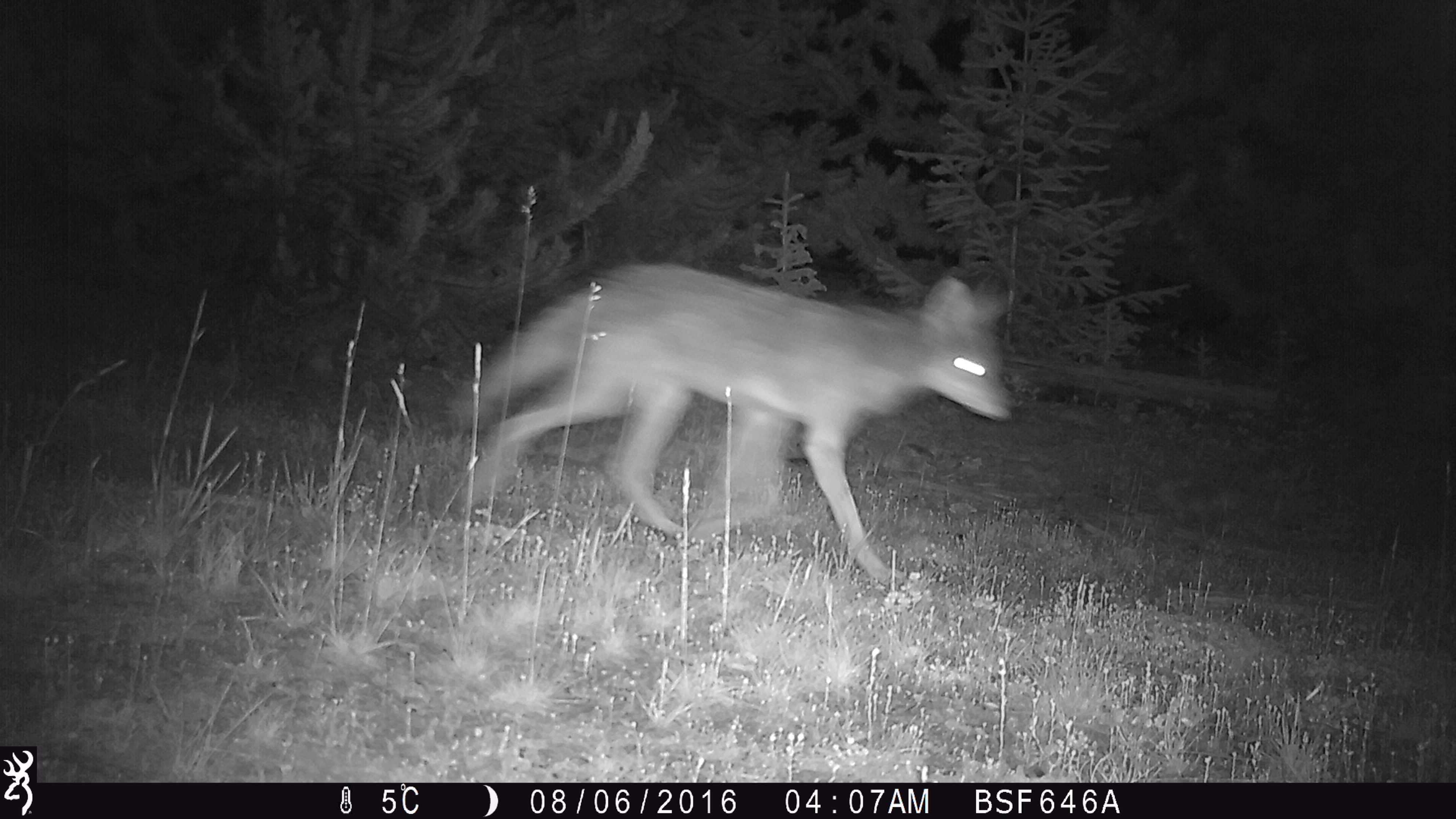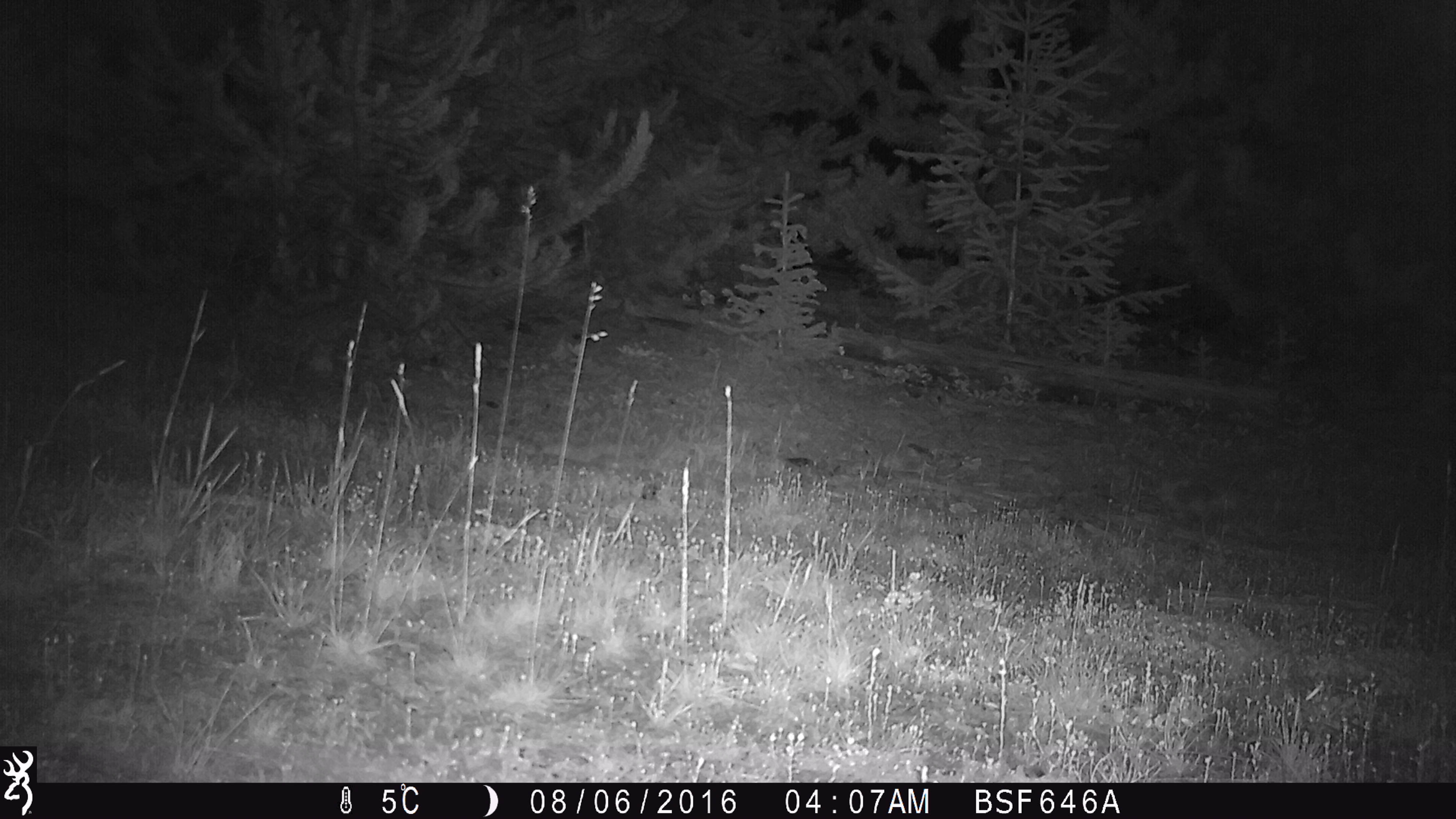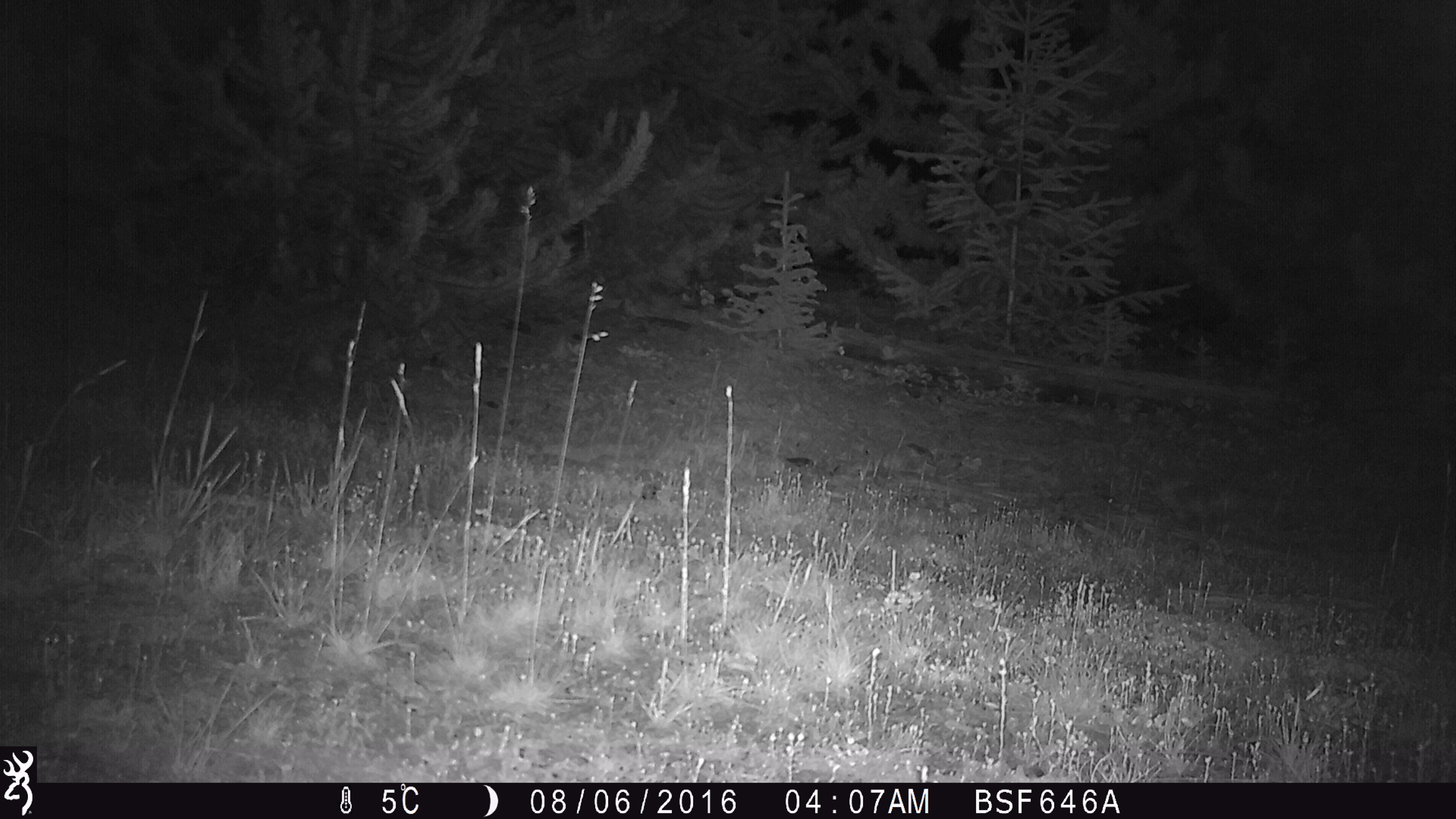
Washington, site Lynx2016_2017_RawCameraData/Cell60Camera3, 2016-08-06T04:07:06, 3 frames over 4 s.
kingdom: Animalia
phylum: Chordata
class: Mammalia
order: Carnivora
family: Canidae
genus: Canis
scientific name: Canis latrans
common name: coyote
Canis latrans (coyote). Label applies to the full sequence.